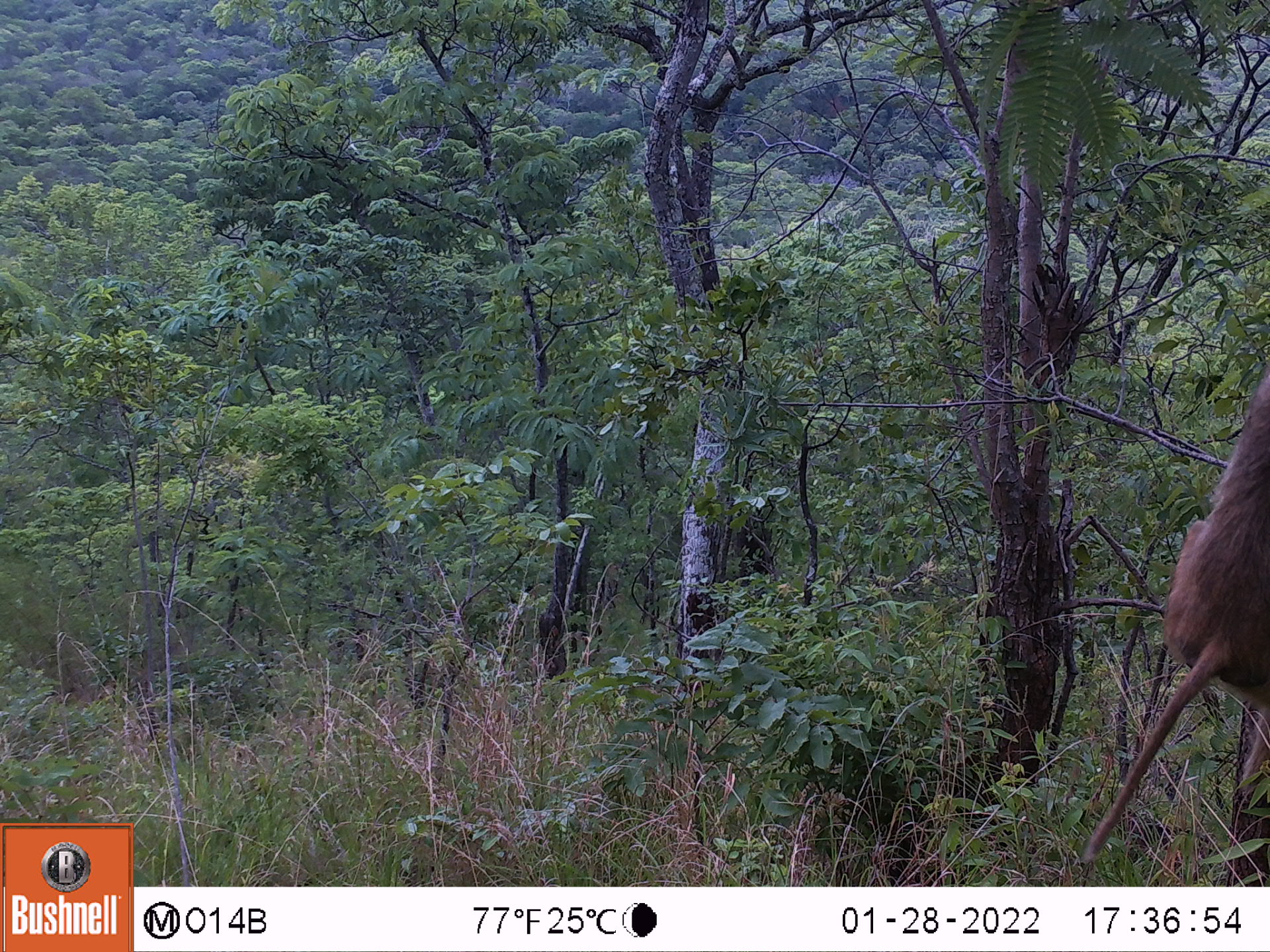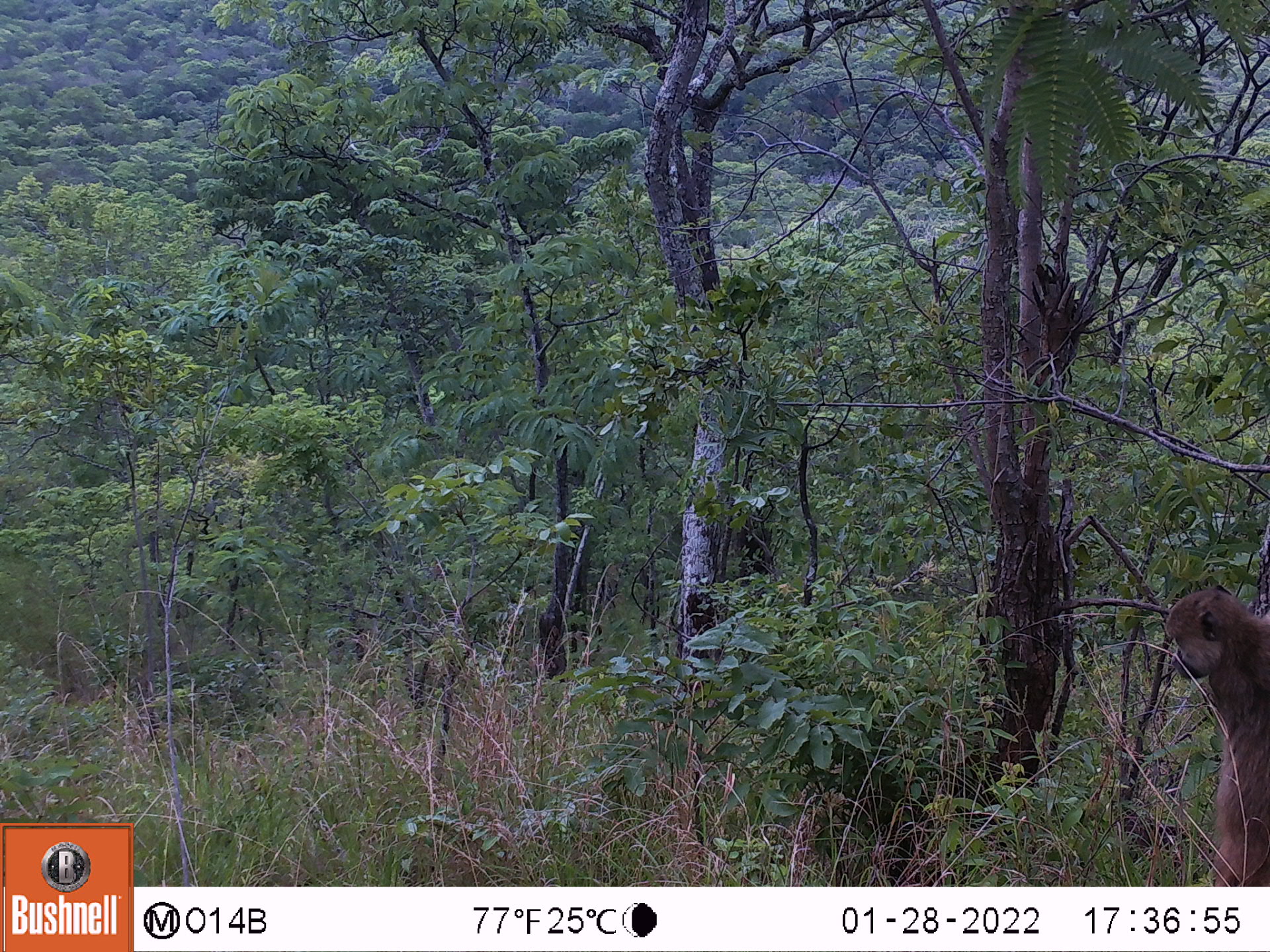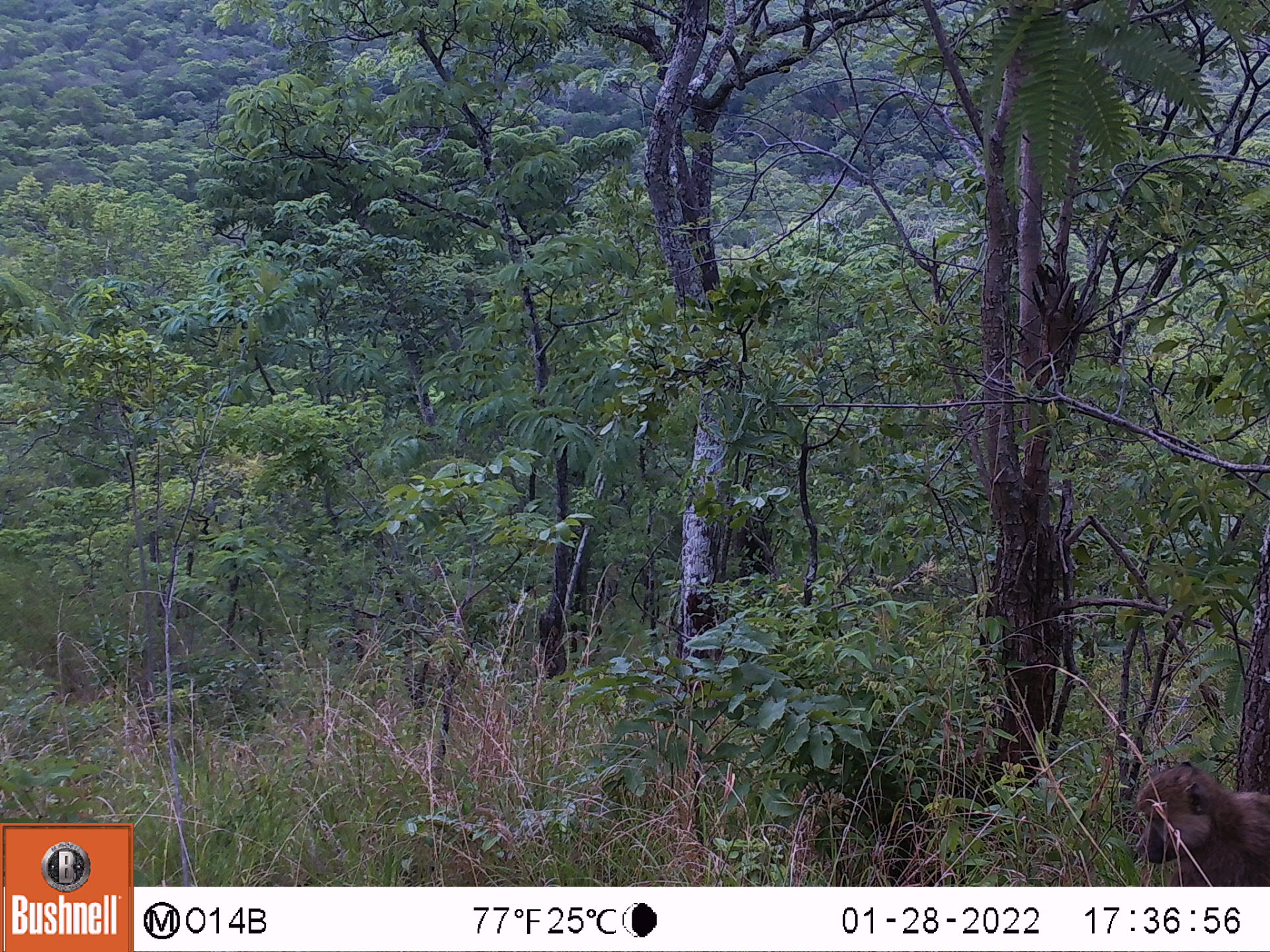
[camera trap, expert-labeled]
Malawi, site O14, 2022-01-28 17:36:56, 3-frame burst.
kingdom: Animalia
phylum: Chordata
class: Mammalia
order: Primates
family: Cercopithecidae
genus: Papio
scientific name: Papio cynocephalus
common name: yellow baboon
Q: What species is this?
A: Yellow baboon (Papio cynocephalus).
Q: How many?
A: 1.